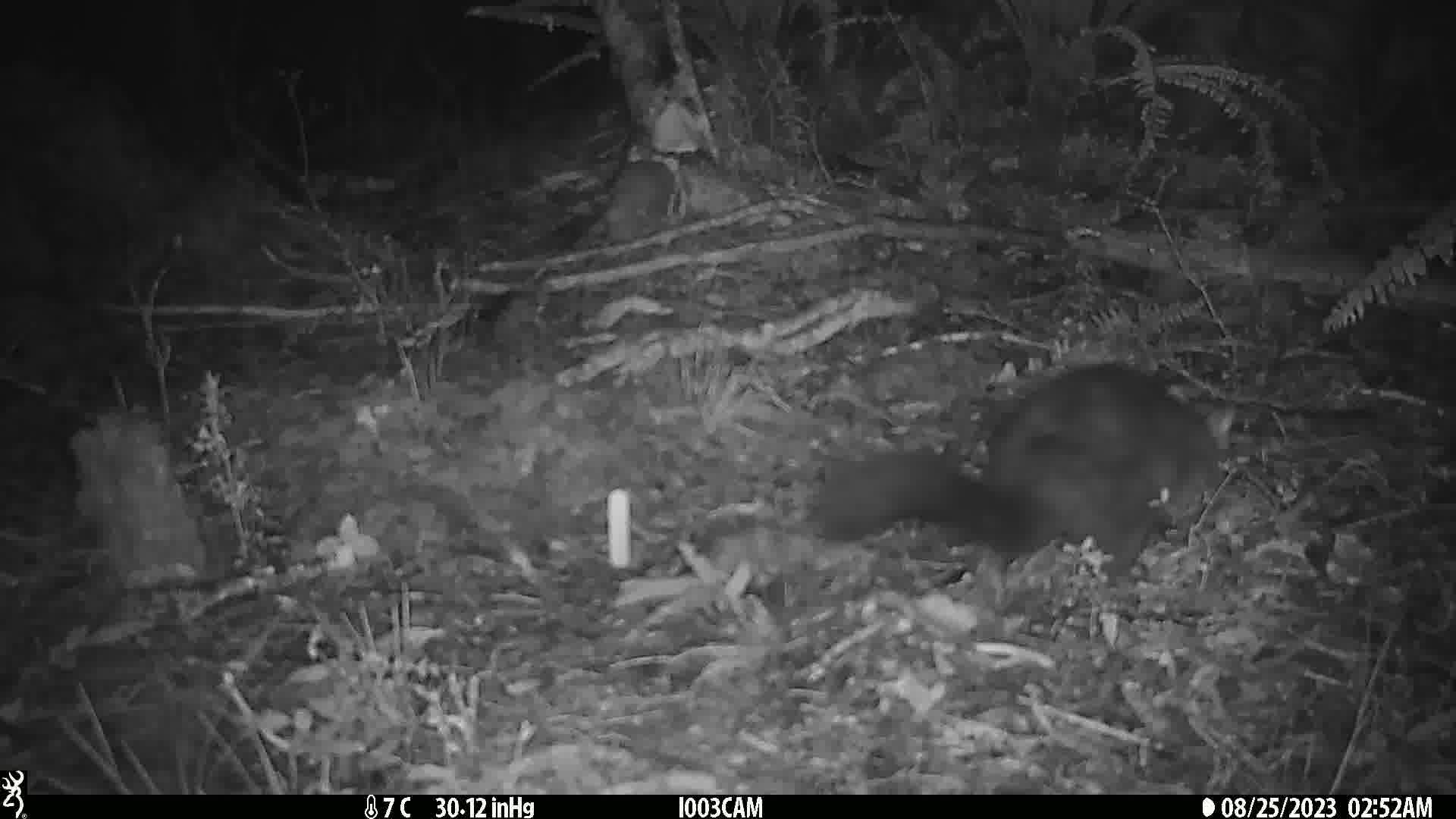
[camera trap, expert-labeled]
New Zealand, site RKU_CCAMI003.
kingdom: Animalia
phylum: Chordata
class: Mammalia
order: Diprotodontia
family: Phalangeridae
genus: Trichosurus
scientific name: Trichosurus vulpecula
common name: common brushtail possum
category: possum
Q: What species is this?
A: Possum (common brushtail possum) (Trichosurus vulpecula).